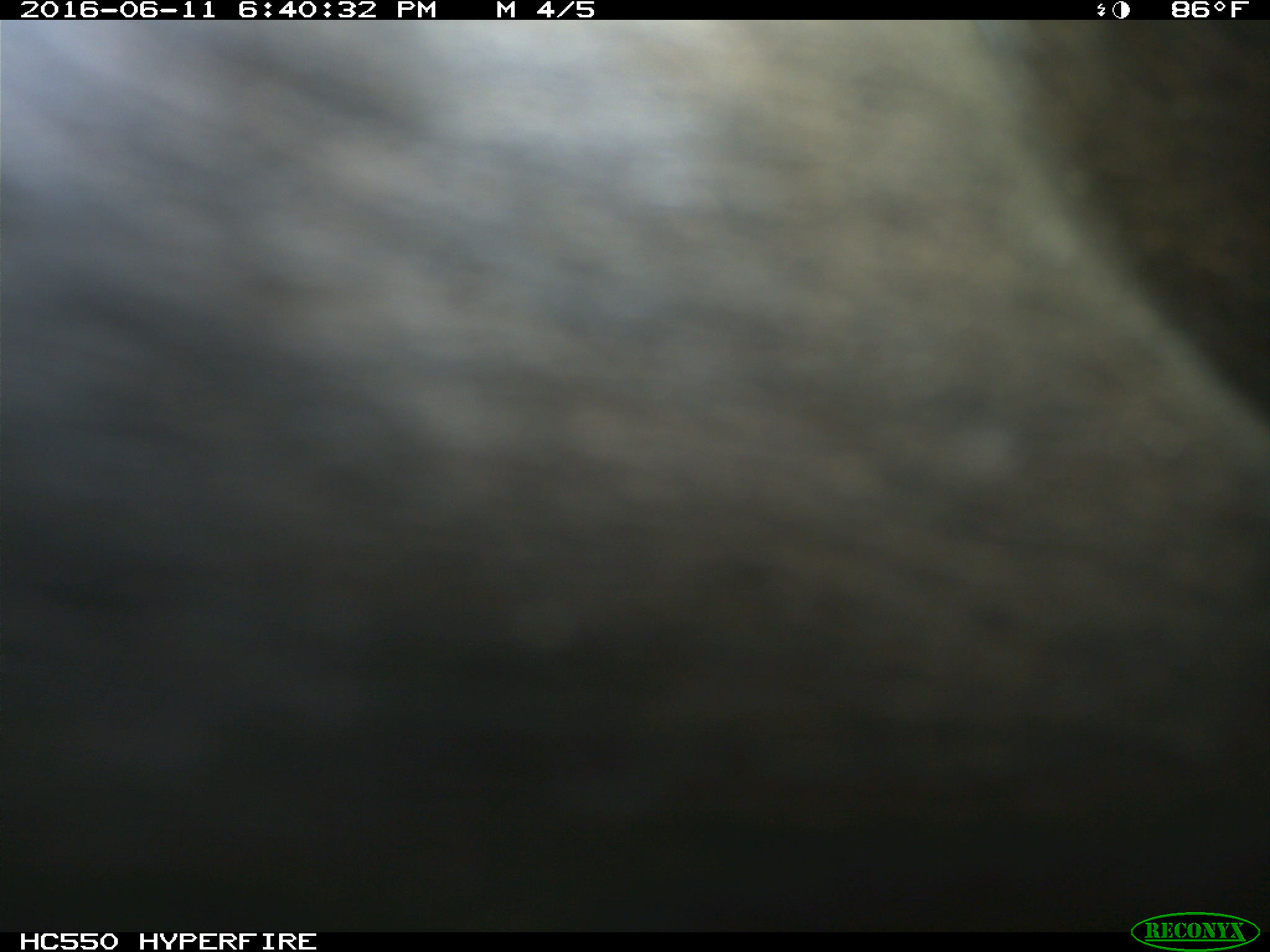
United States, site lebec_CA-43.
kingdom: Animalia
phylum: Chordata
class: Mammalia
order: Artiodactyla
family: Bovidae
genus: Bos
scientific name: Bos taurus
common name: domestic cow